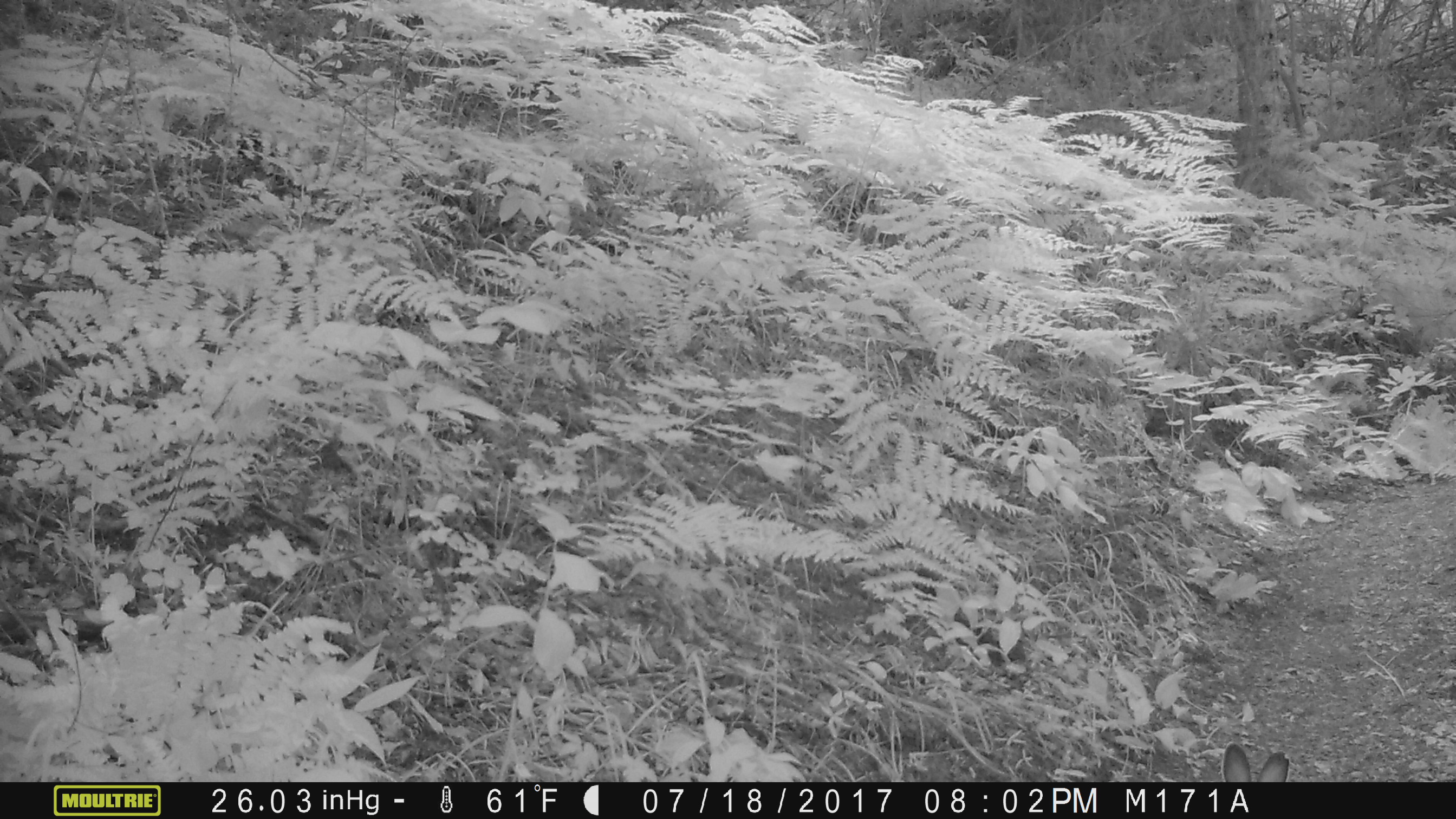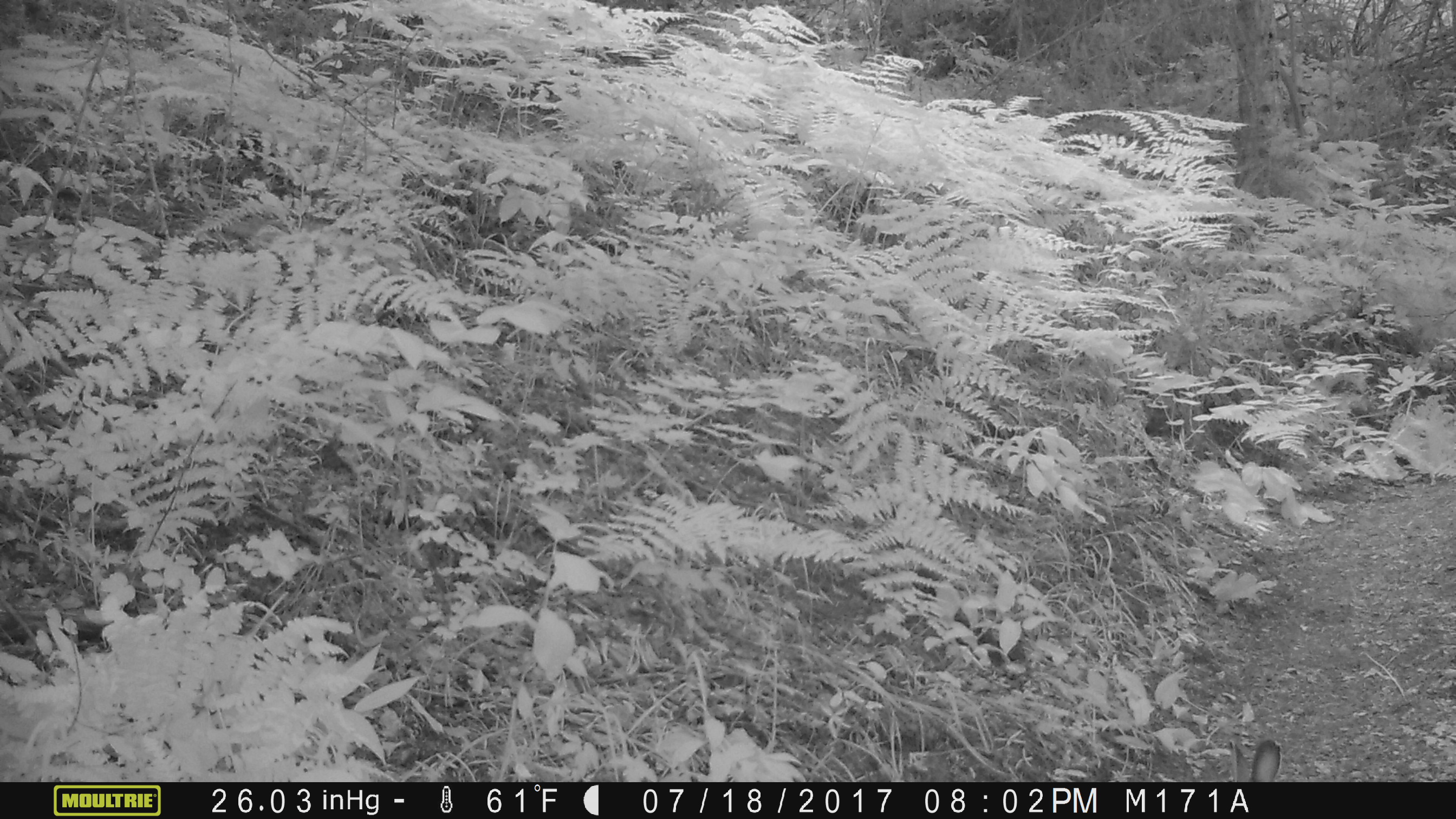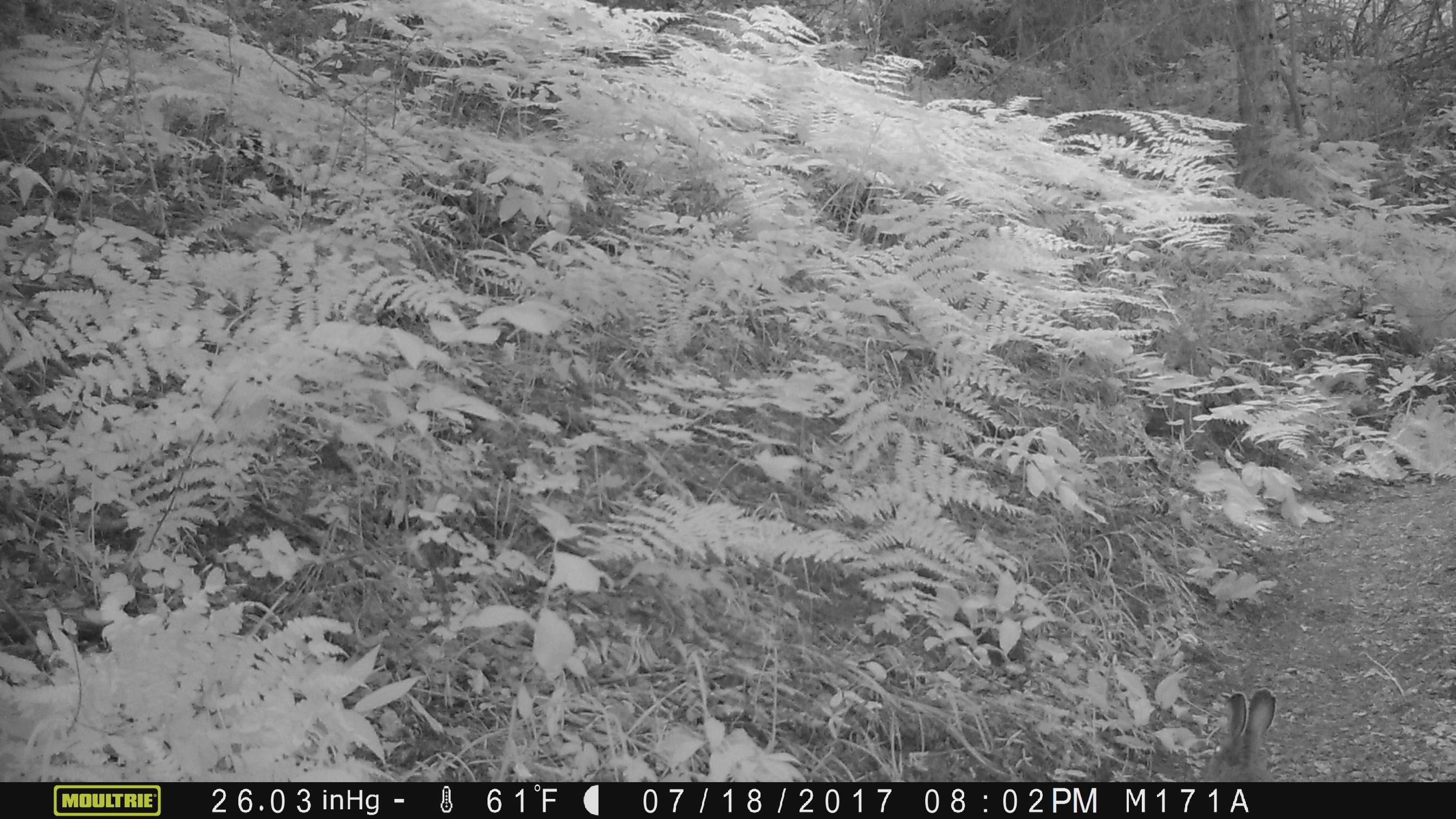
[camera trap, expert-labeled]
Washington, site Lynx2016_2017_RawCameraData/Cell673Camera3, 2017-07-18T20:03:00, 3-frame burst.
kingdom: Animalia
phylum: Chordata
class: Mammalia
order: Lagomorpha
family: Leporidae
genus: Lepus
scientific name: Lepus americanus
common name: snowshoe hare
Lepus americanus (snowshoe hare). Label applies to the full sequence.